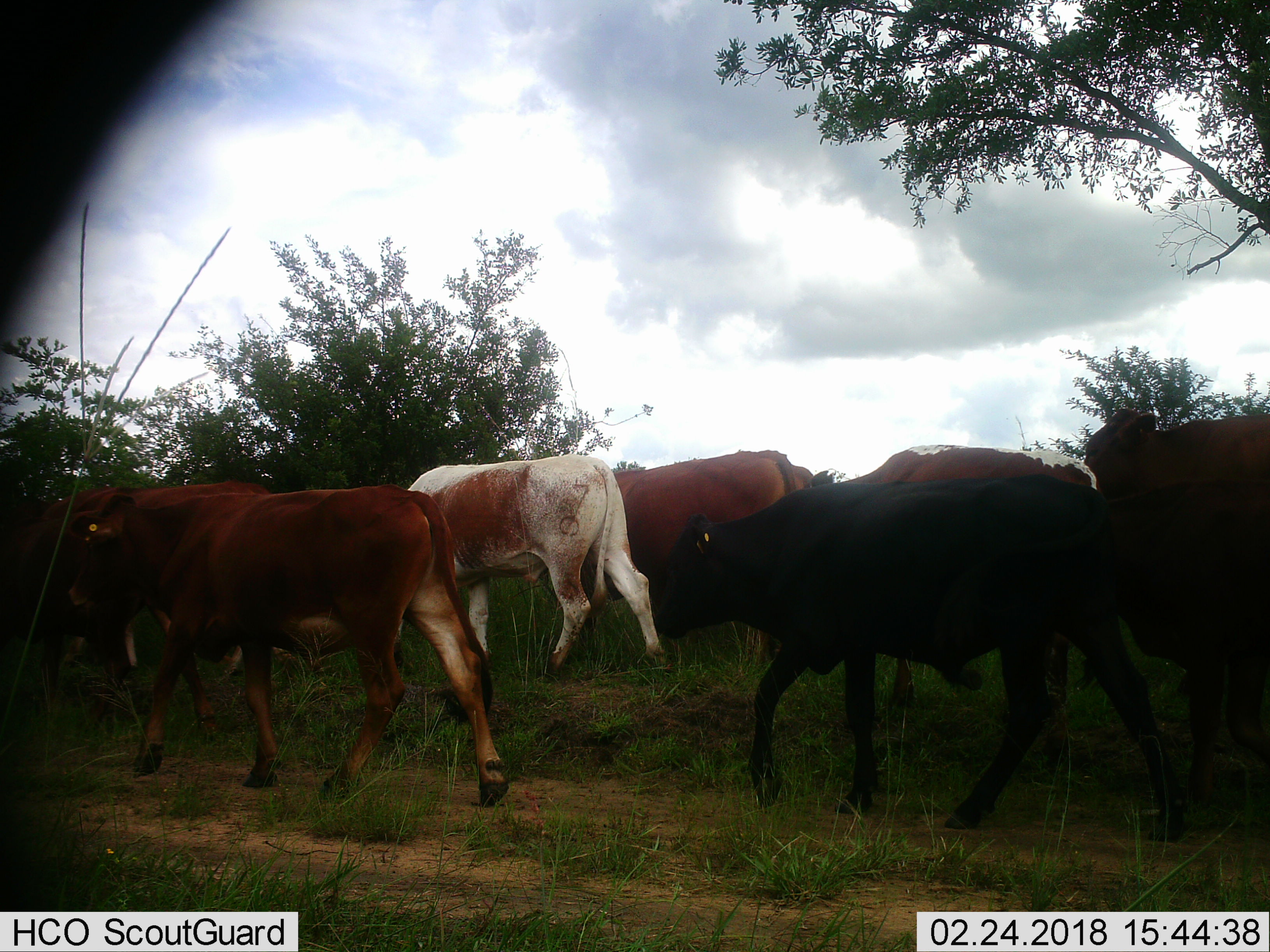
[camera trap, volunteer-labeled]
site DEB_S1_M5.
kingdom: Animalia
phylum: Chordata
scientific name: Vertebrata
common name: domestic animal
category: domesticanimal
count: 7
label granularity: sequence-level